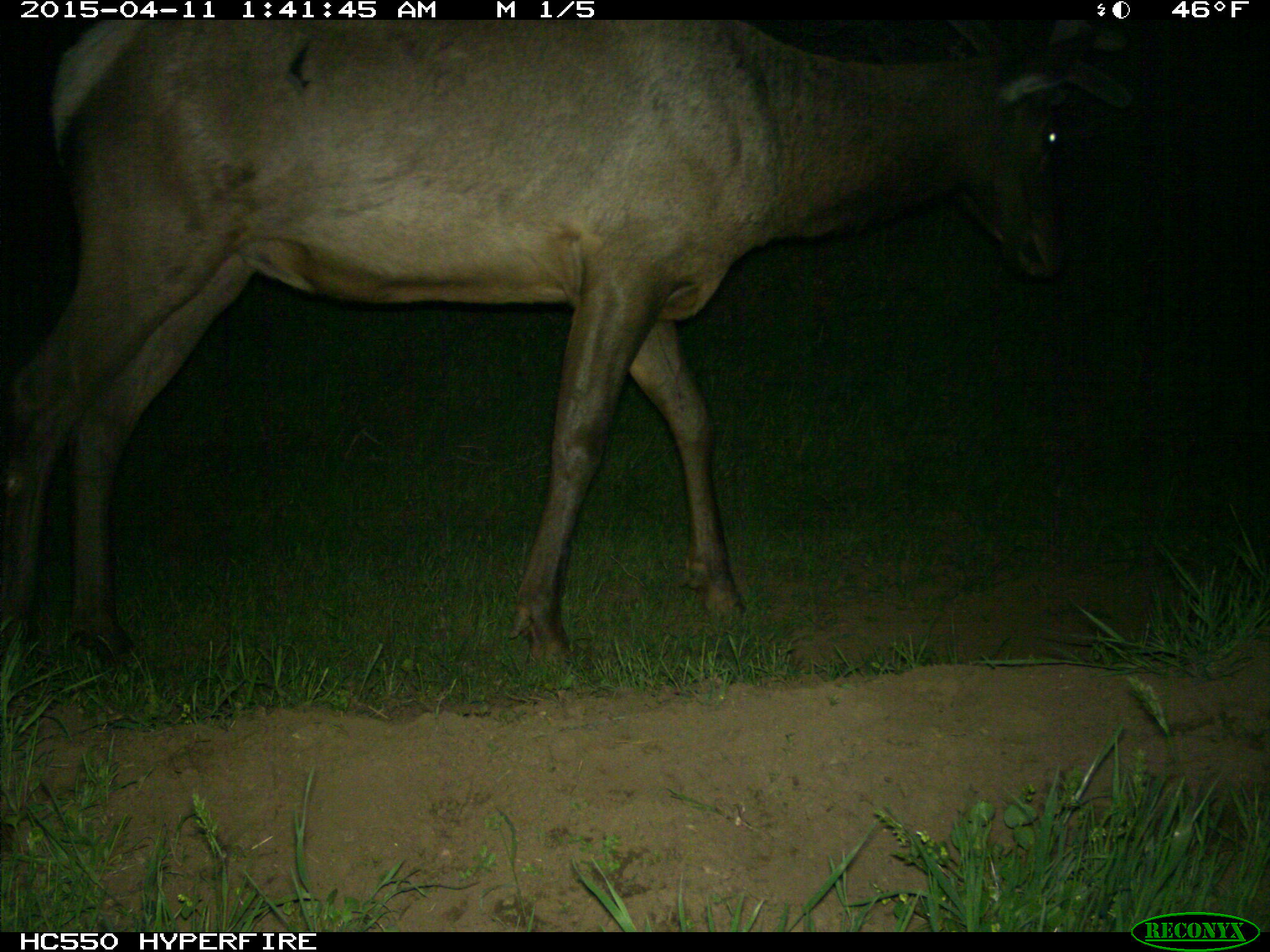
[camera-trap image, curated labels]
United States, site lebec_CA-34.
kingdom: Animalia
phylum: Chordata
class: Mammalia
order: Artiodactyla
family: Cervidae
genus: Cervus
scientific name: Cervus canadensis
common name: elk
Cervus canadensis (elk).